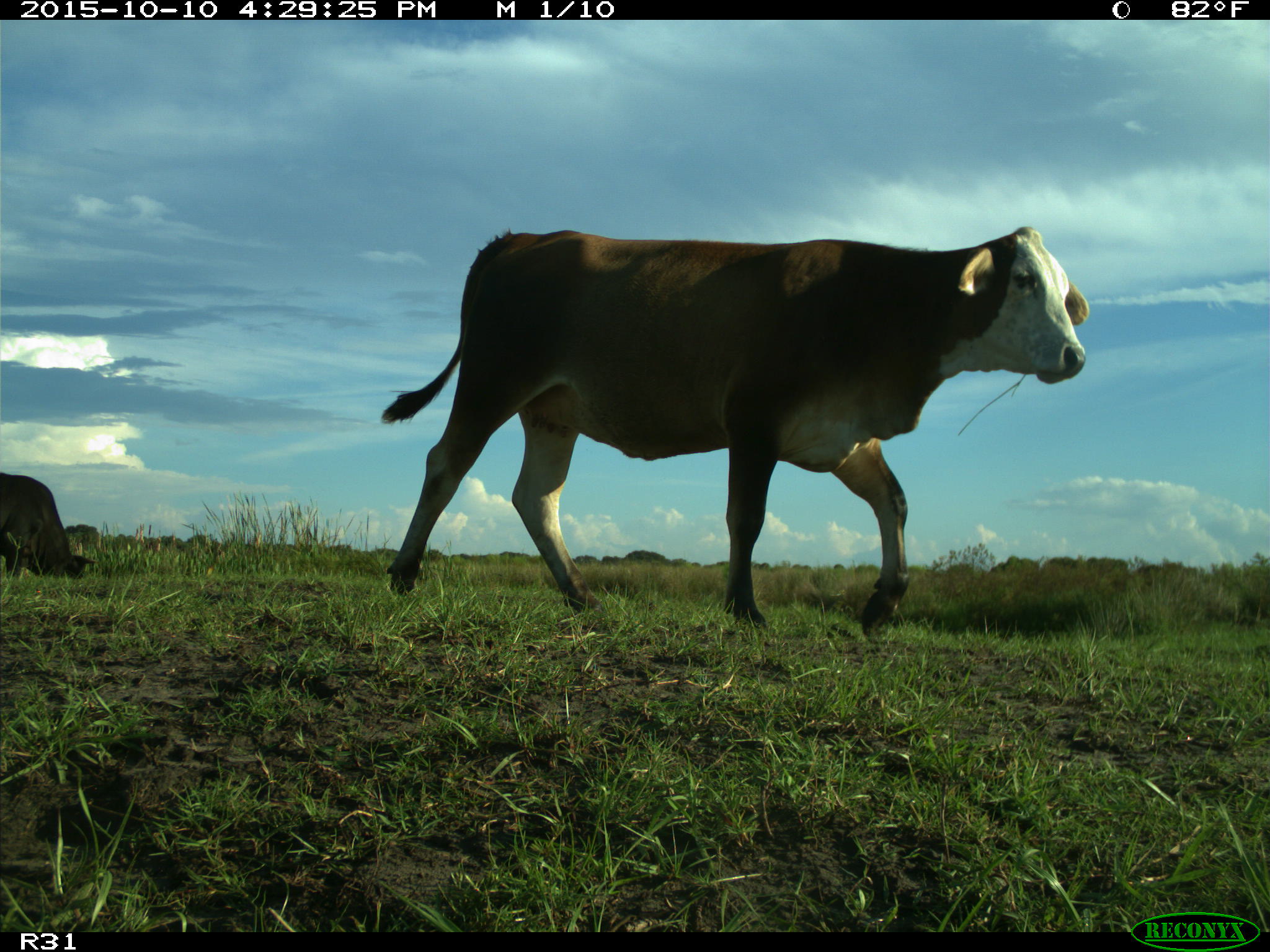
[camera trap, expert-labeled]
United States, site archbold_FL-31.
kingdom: Animalia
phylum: Chordata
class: Mammalia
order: Artiodactyla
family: Bovidae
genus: Bos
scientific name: Bos taurus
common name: domestic cow